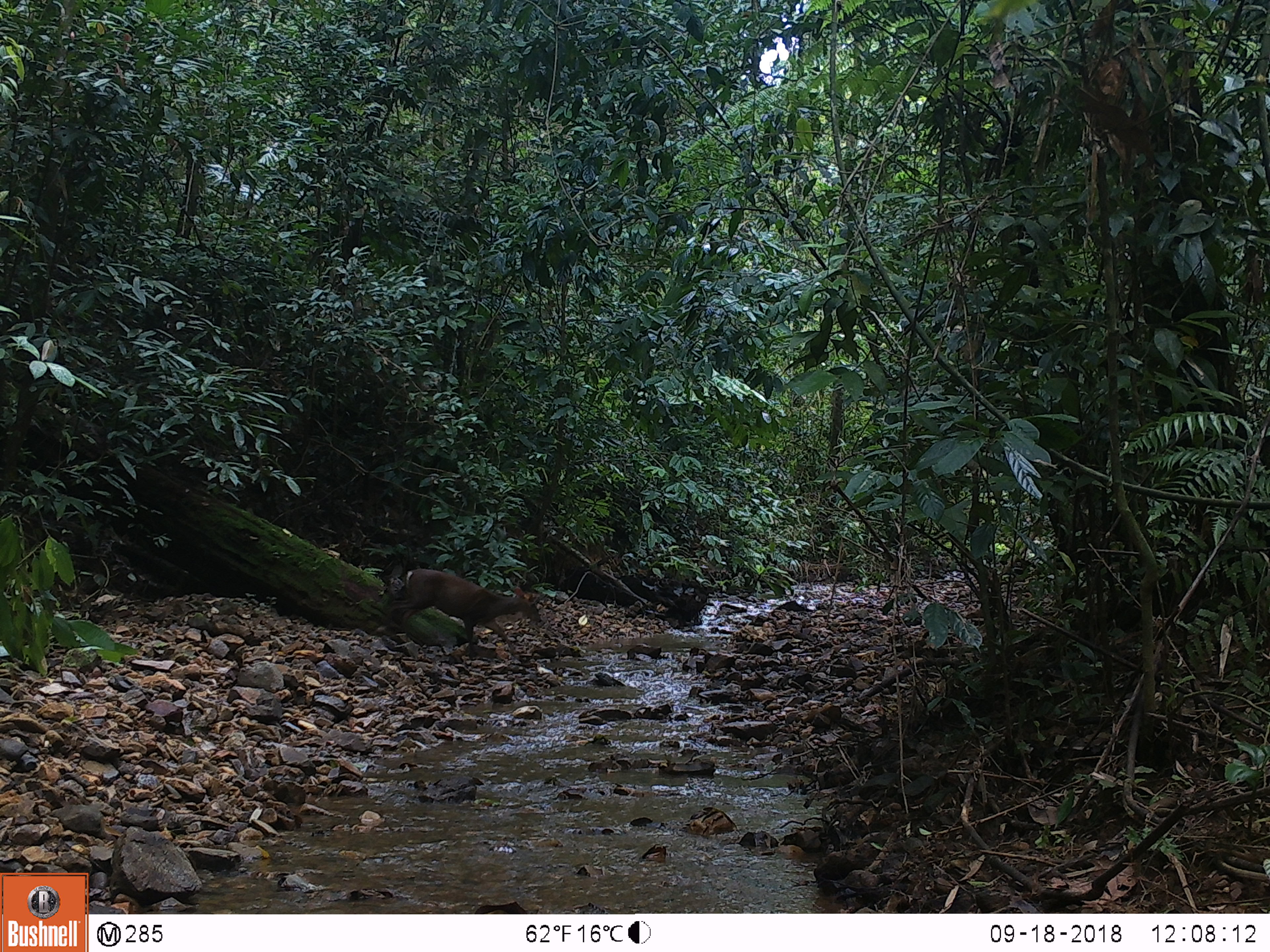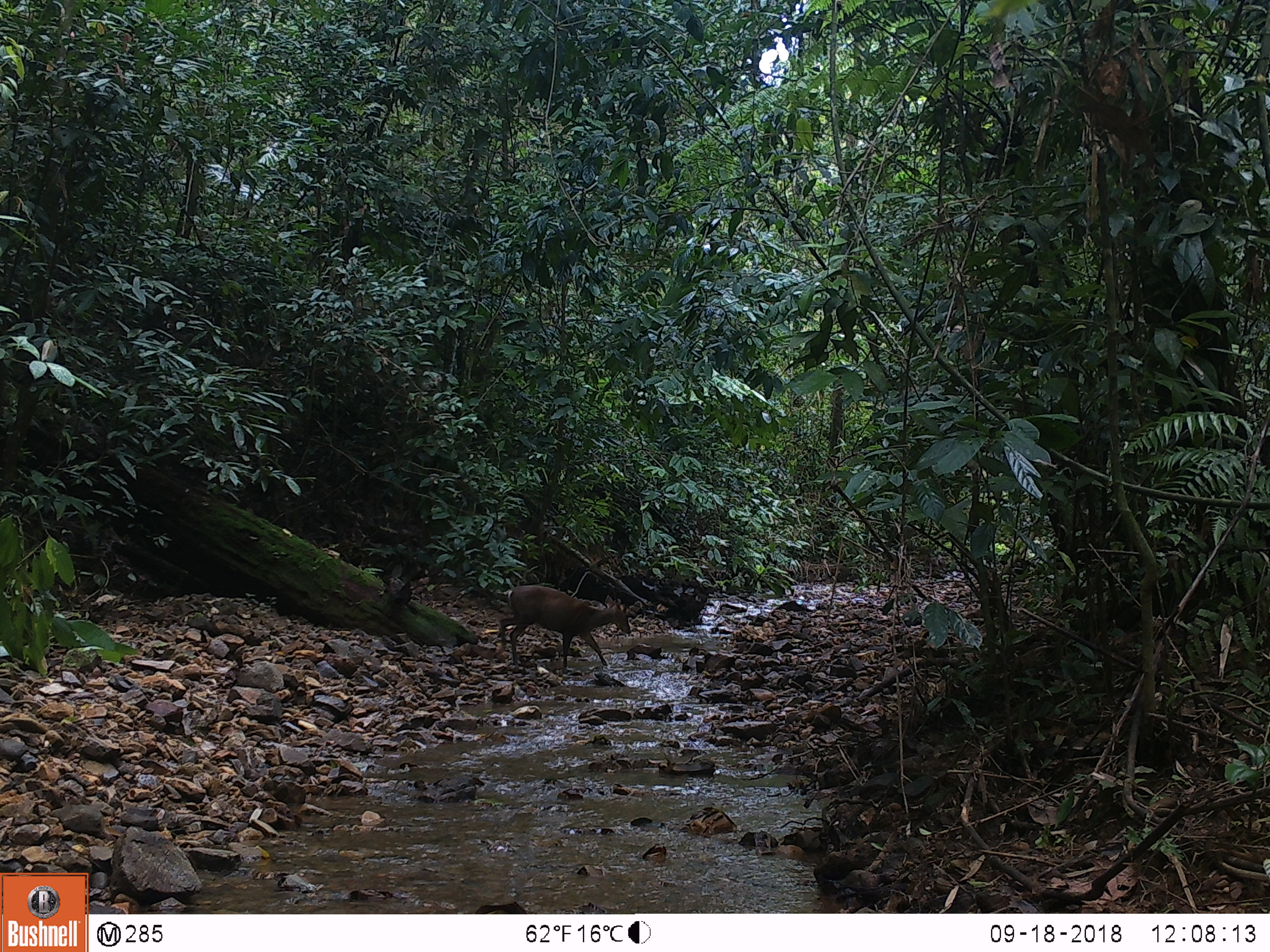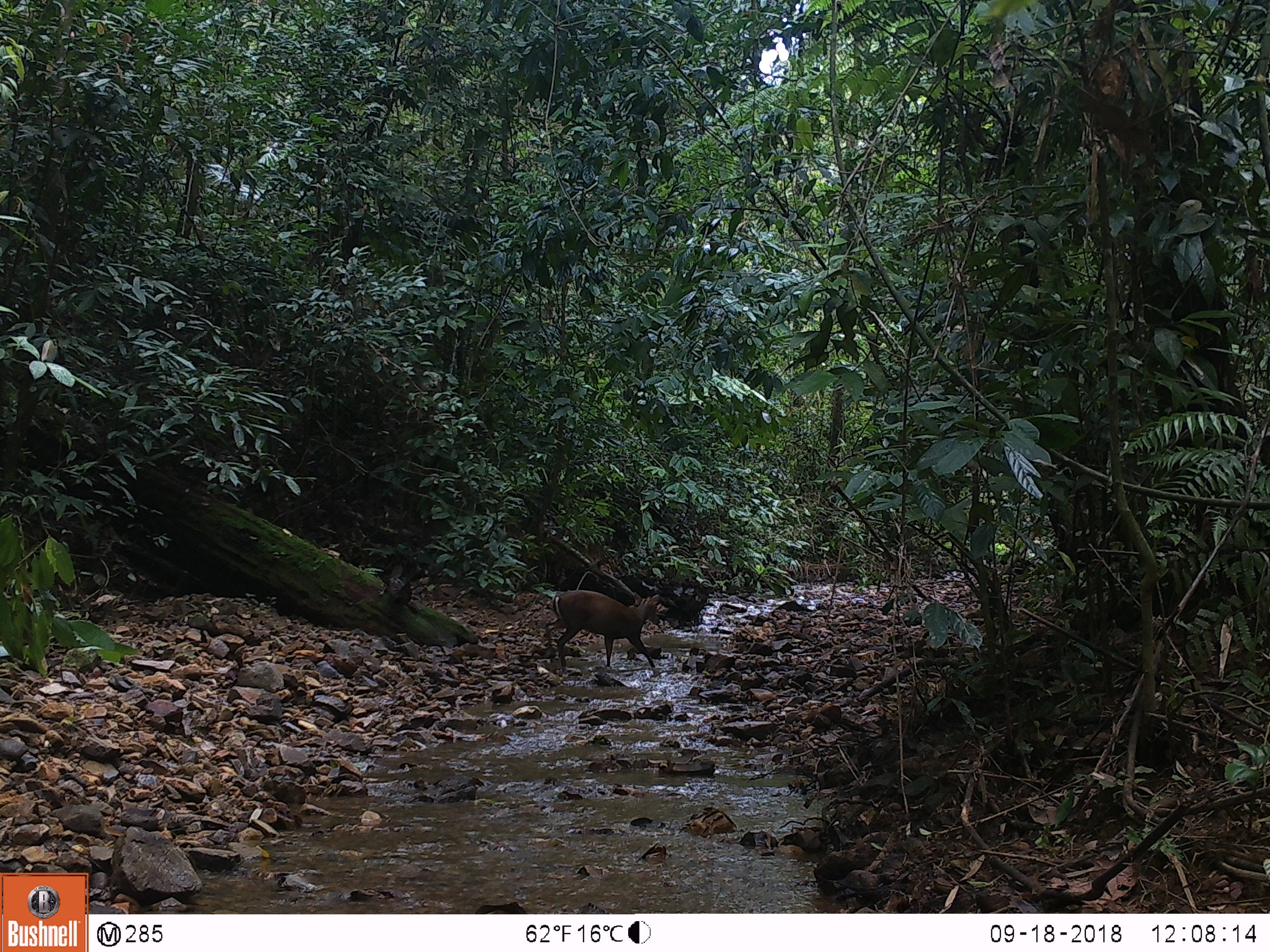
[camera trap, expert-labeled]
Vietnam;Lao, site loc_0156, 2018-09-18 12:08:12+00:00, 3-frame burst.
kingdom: Animalia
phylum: Chordata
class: Mammalia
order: Artiodactyla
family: Cervidae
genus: Muntiacus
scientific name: Muntiacus rooseveltorum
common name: roosevelt's muntjac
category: roosevelts muntjac group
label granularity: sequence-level